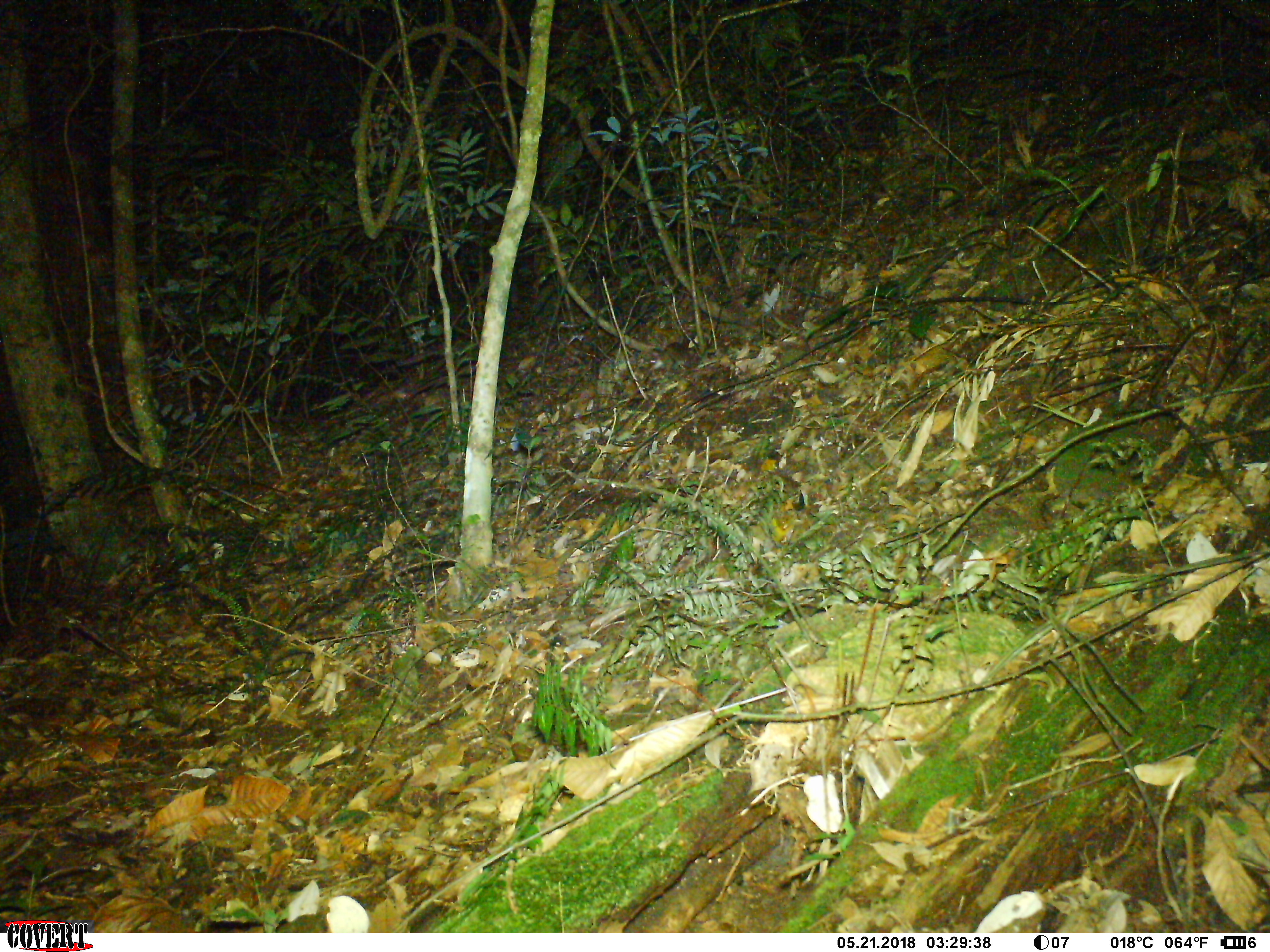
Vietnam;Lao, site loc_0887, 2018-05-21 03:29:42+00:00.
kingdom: Animalia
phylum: Chordata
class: Mammalia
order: Rodentia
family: Muridae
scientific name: Muridae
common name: old-world mice and rats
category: unidentified murid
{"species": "unidentified murid (old-world mice and rats) (Muridae)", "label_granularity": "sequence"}